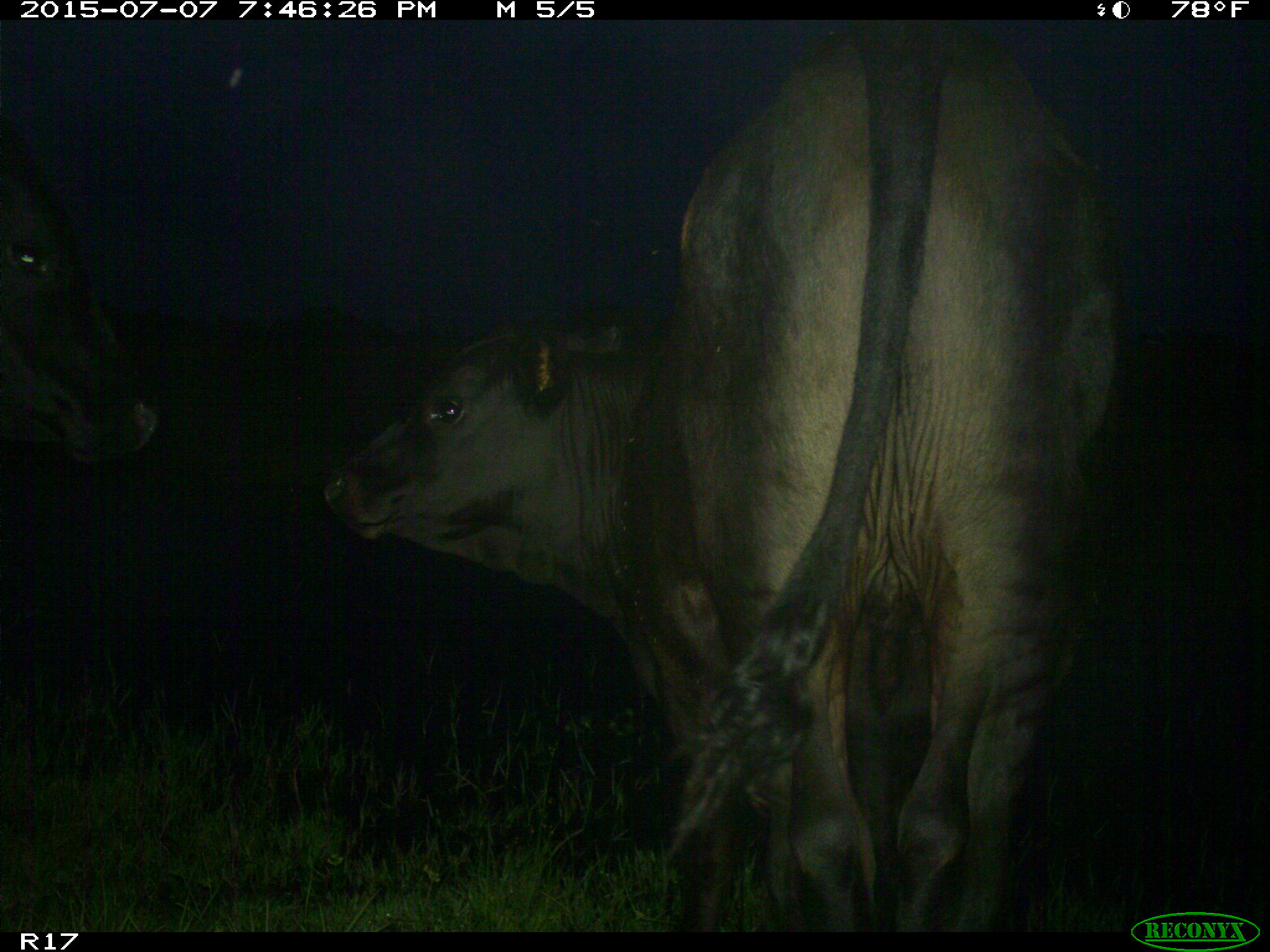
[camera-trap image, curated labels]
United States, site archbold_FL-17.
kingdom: Animalia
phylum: Chordata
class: Mammalia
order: Artiodactyla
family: Bovidae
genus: Bos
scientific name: Bos taurus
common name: domestic cow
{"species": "Bos taurus (domestic cow)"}